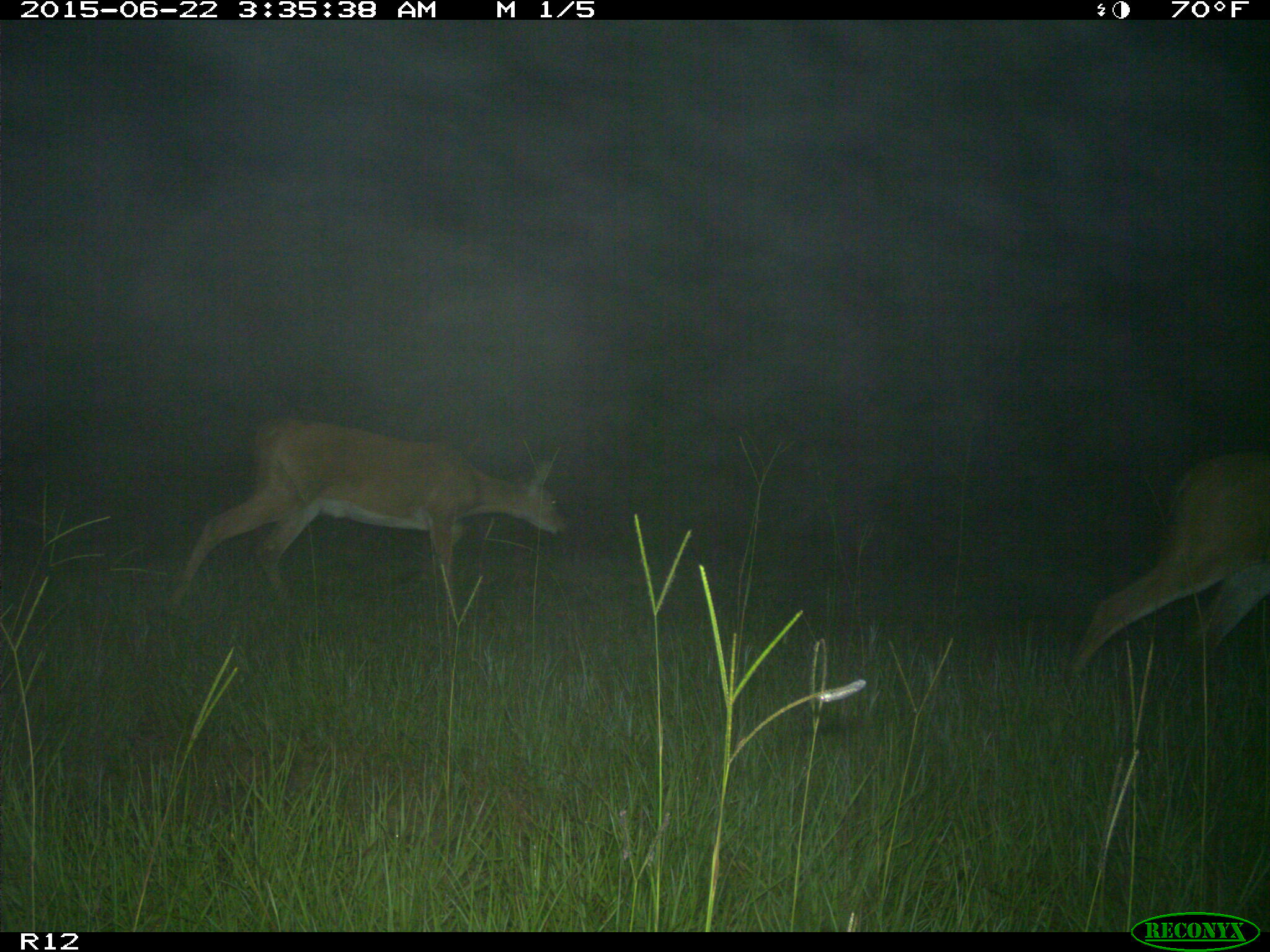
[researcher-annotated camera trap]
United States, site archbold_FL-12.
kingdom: Animalia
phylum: Chordata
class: Mammalia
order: Artiodactyla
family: Cervidae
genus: Odocoileus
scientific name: Odocoileus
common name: deer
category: unidentified deer